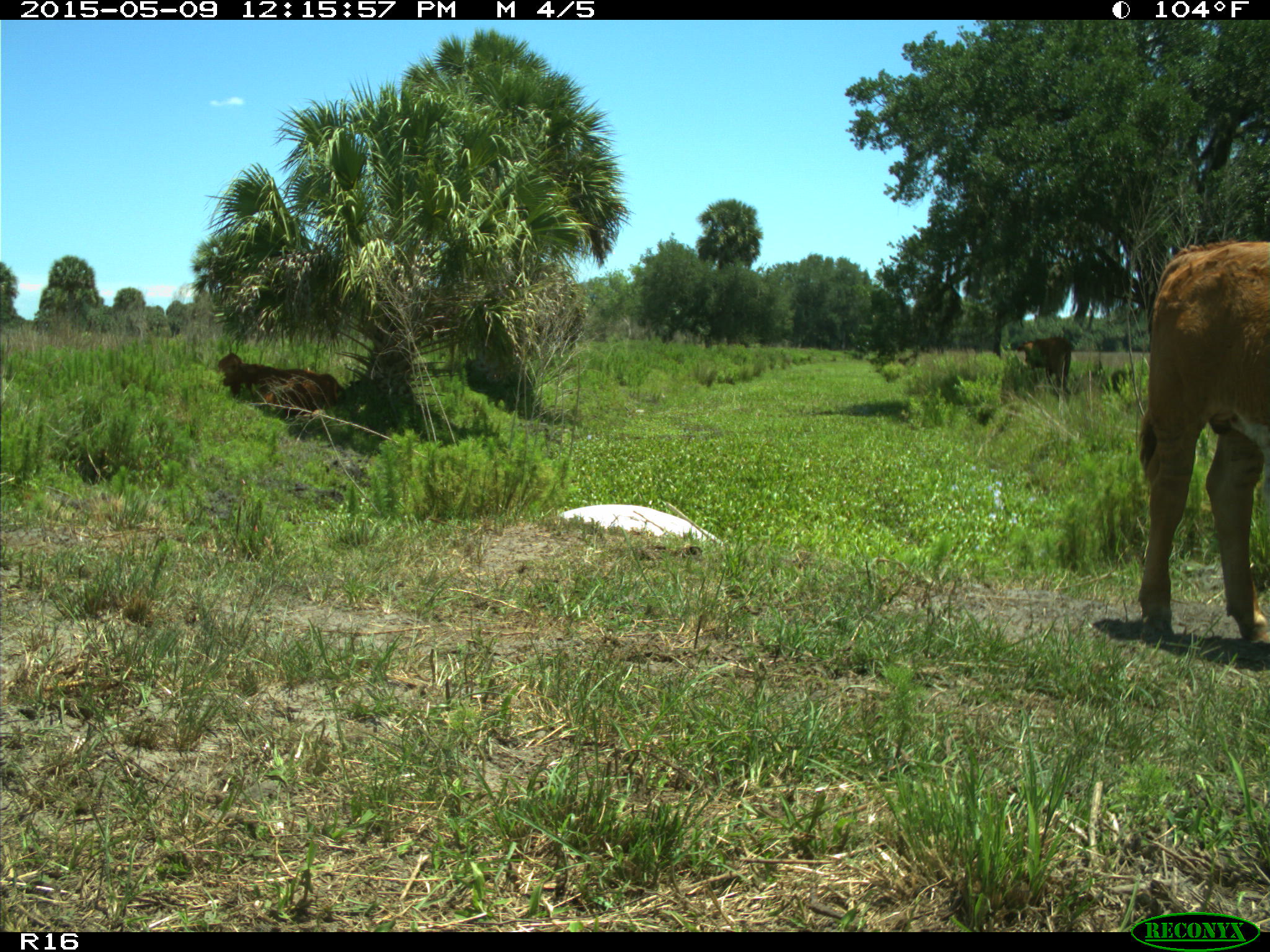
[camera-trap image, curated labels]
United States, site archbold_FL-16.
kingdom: Animalia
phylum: Chordata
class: Mammalia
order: Artiodactyla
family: Bovidae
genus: Bos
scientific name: Bos taurus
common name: domestic cow